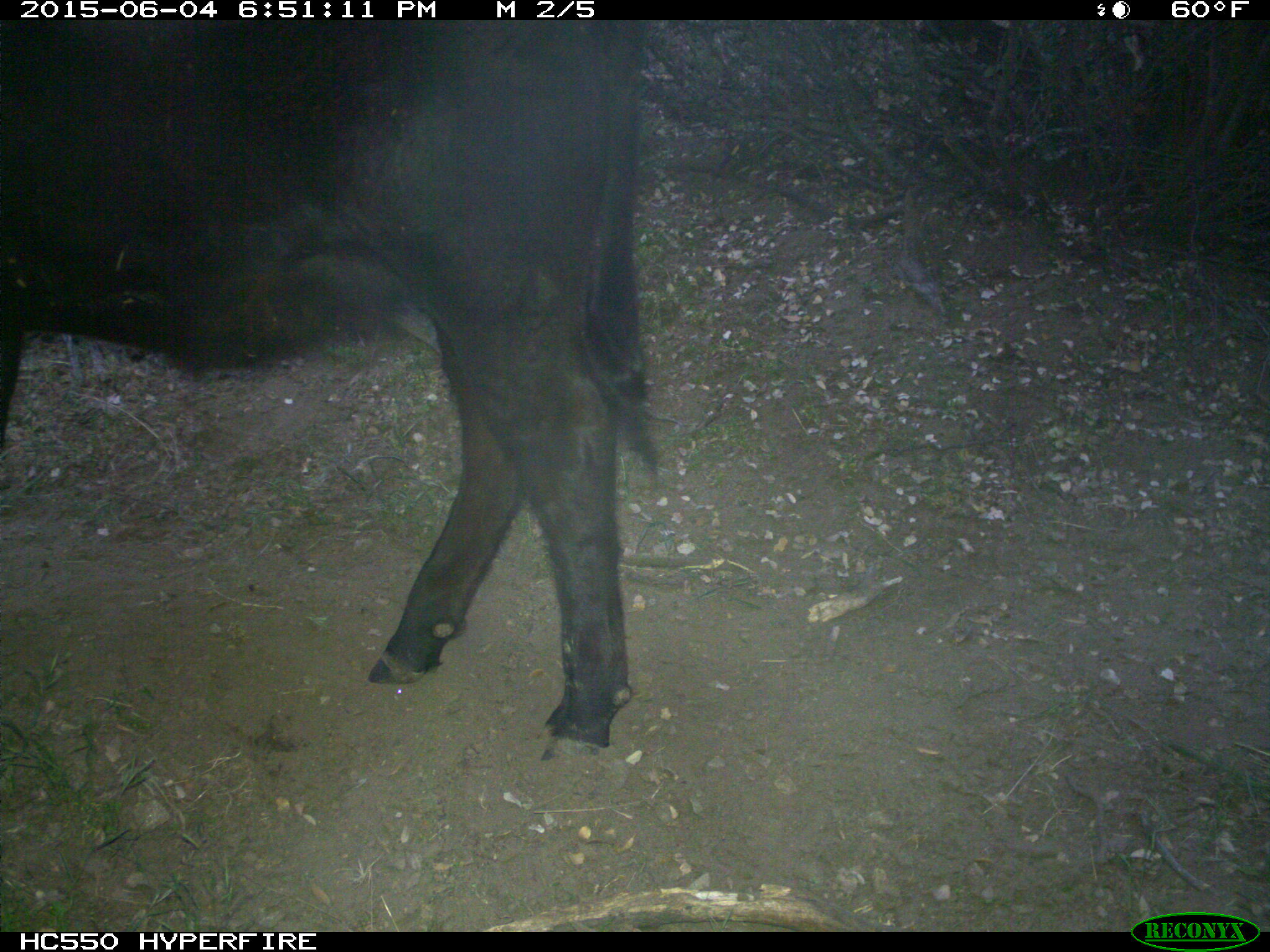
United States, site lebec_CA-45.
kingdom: Animalia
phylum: Chordata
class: Mammalia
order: Artiodactyla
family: Bovidae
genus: Bos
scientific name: Bos taurus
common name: domestic cow